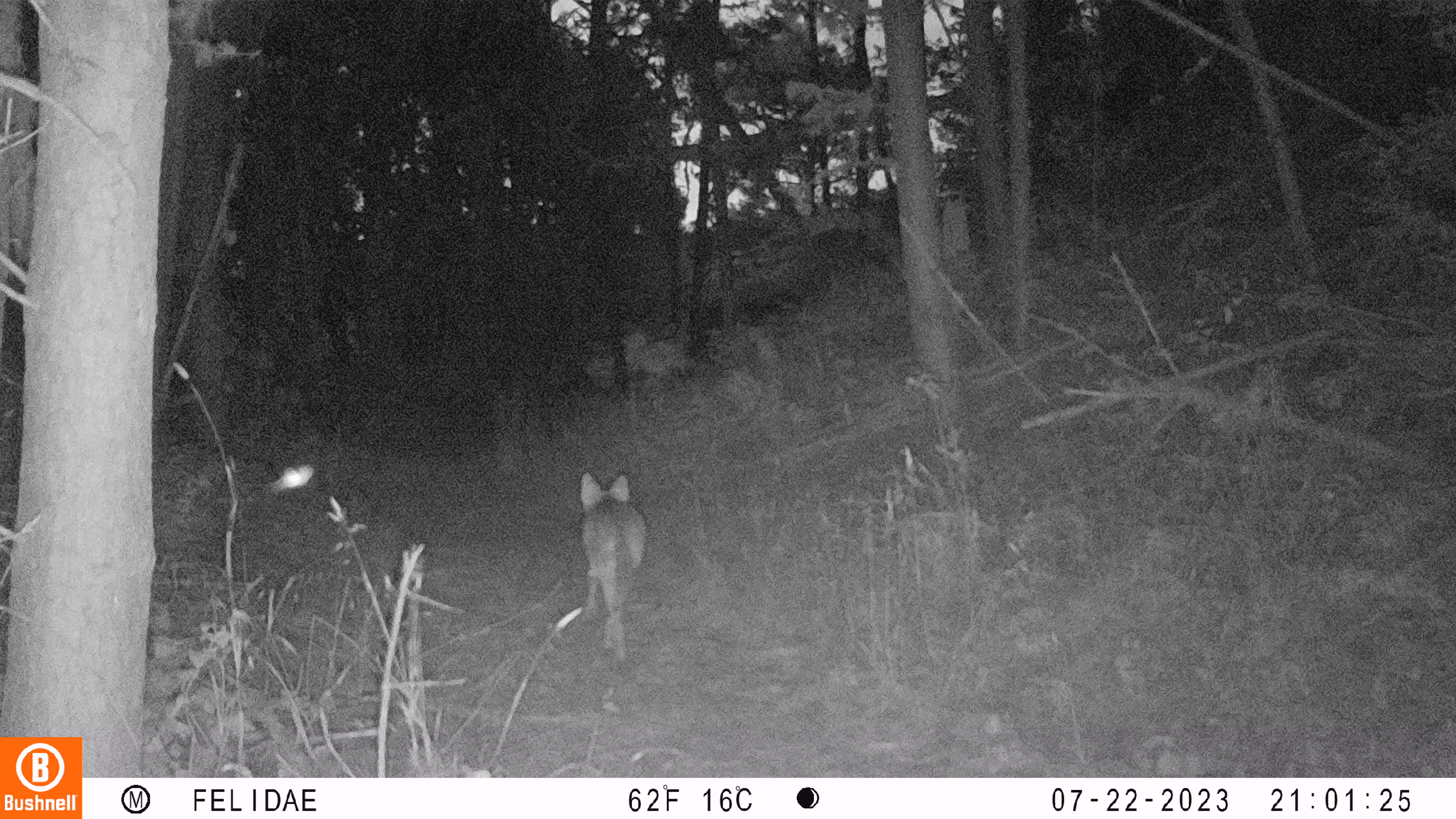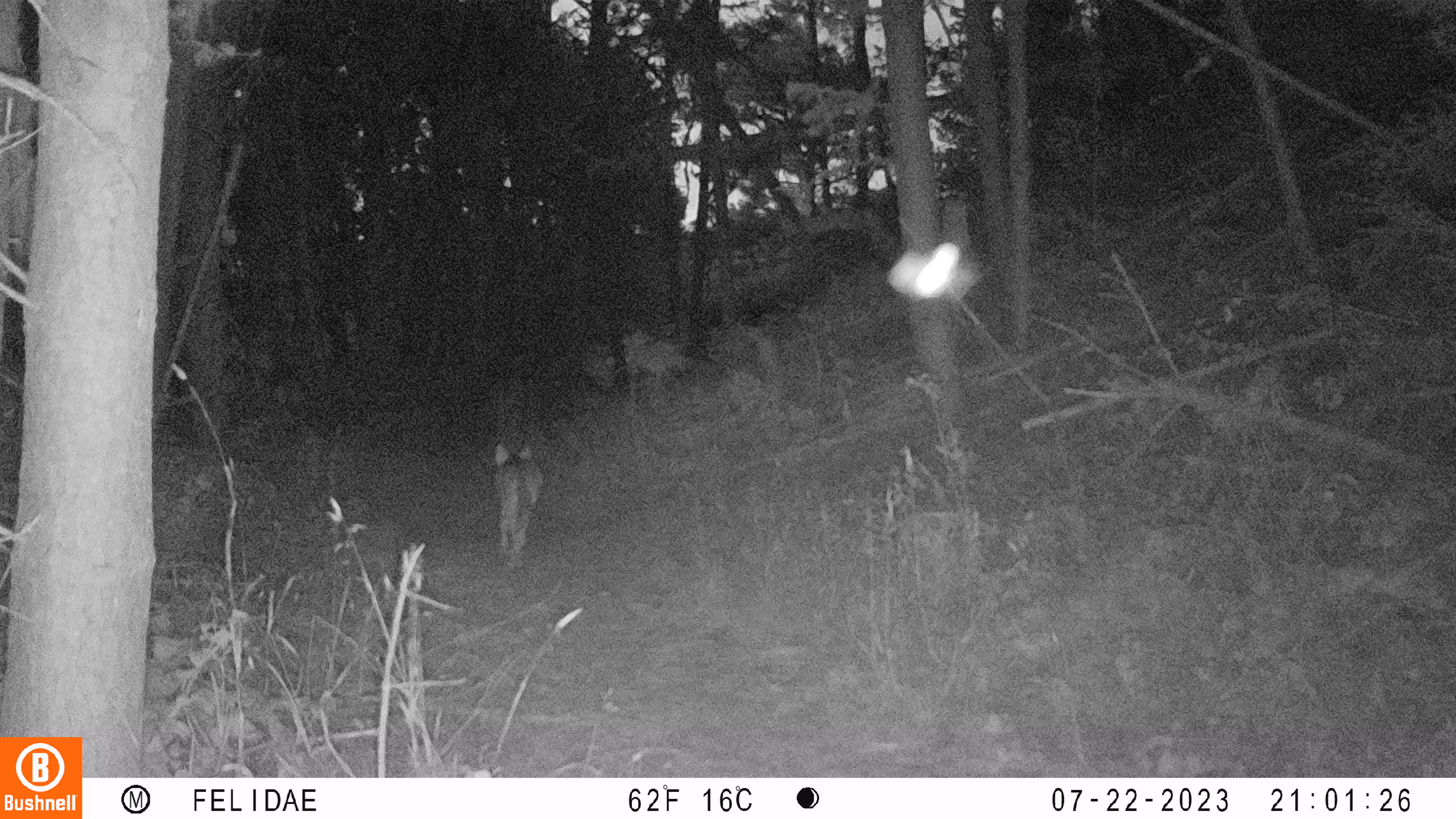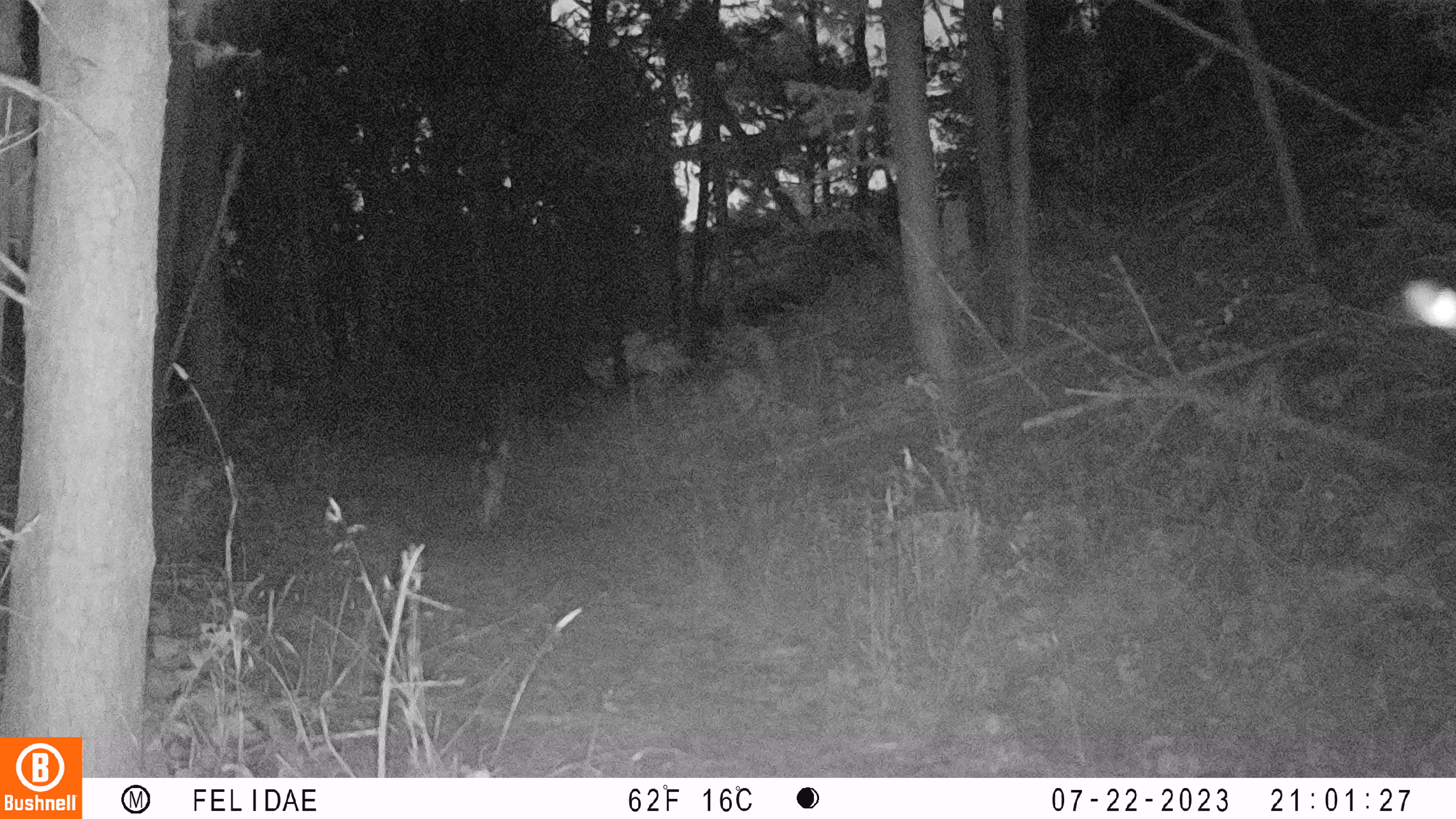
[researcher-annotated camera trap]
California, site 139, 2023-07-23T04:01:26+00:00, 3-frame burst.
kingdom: Animalia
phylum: Chordata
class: Mammalia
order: Carnivora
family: Canidae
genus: Canis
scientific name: Canis latrans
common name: coyote